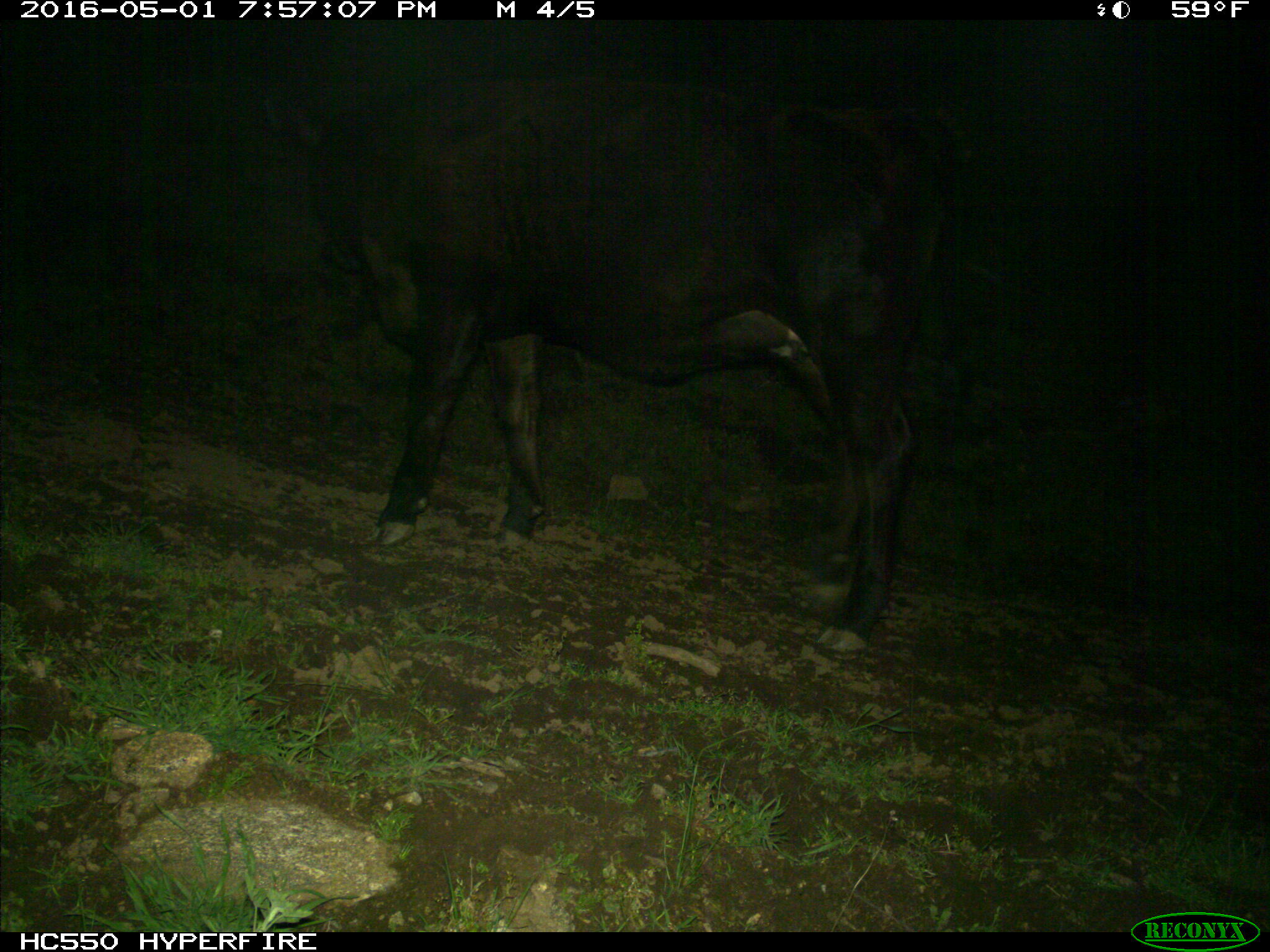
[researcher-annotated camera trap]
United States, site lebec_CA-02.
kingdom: Animalia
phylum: Chordata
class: Mammalia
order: Artiodactyla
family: Bovidae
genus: Bos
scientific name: Bos taurus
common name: domestic cow